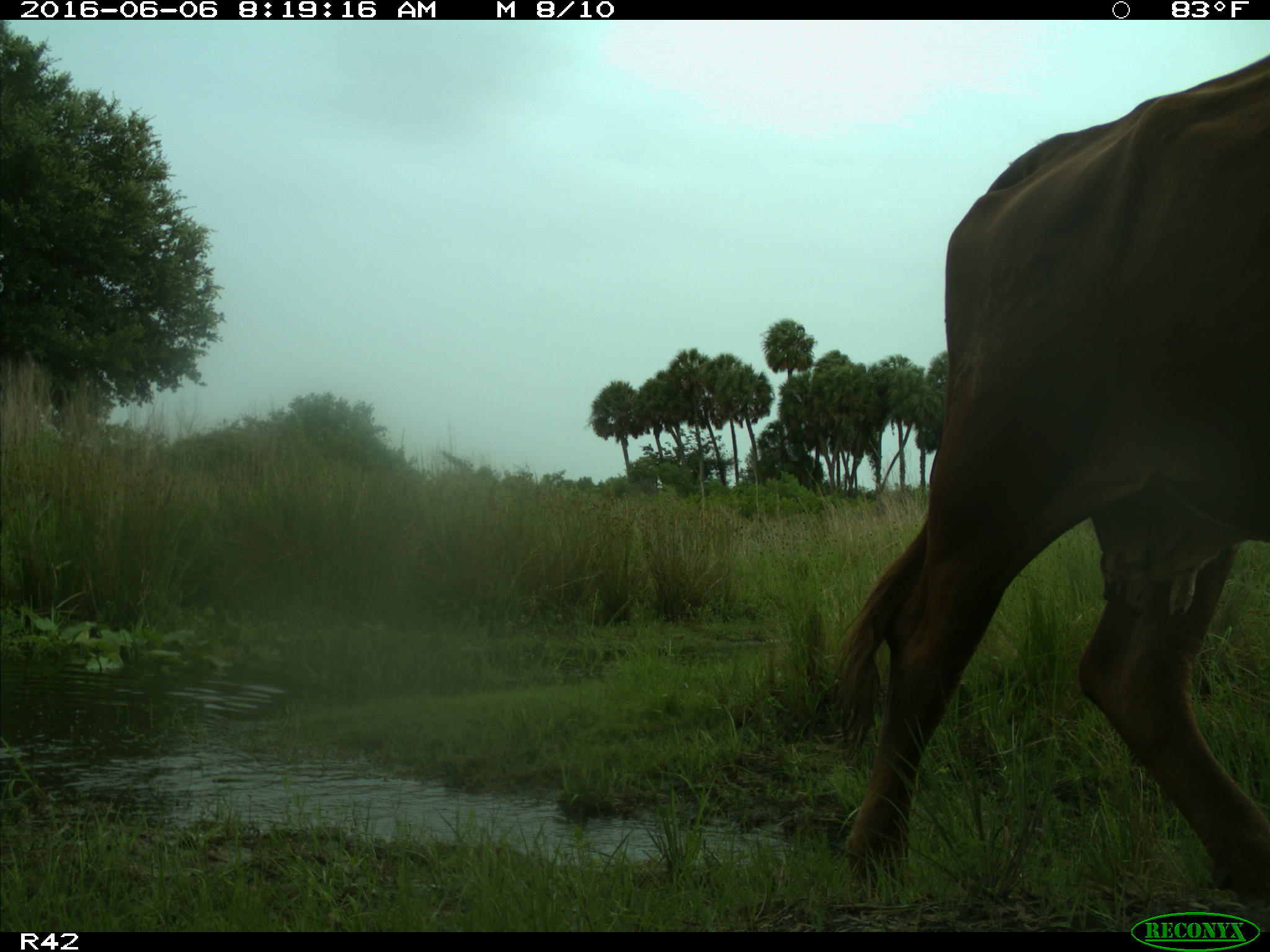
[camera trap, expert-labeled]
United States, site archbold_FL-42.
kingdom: Animalia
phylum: Chordata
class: Mammalia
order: Artiodactyla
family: Bovidae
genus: Bos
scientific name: Bos taurus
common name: domestic cow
Bos taurus (domestic cow).